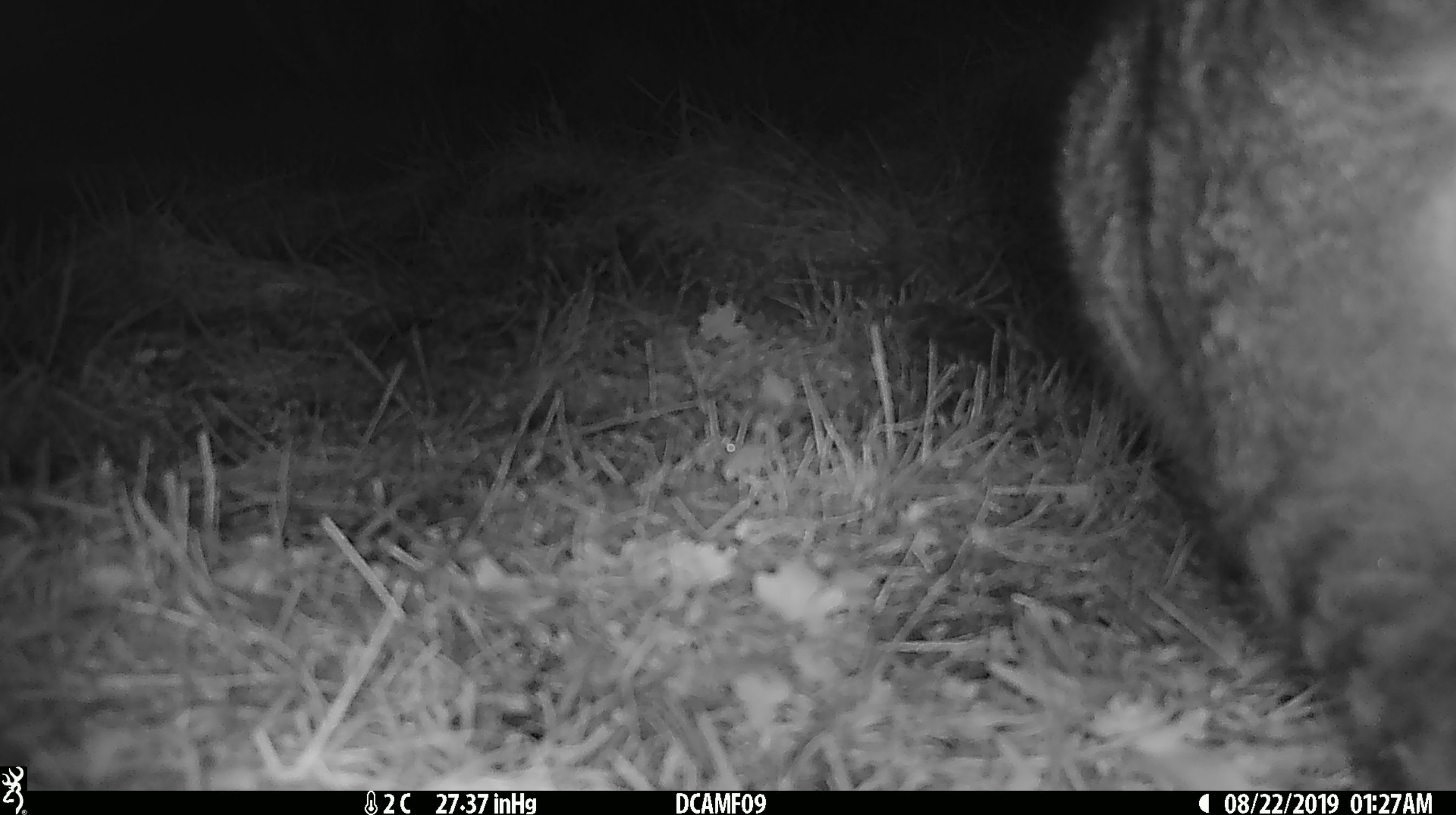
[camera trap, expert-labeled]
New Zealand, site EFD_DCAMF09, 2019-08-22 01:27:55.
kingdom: Animalia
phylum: Chordata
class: Mammalia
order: Diprotodontia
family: Phalangeridae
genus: Trichosurus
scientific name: Trichosurus vulpecula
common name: common brushtail possum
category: possum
Possum (common brushtail possum) (Trichosurus vulpecula).